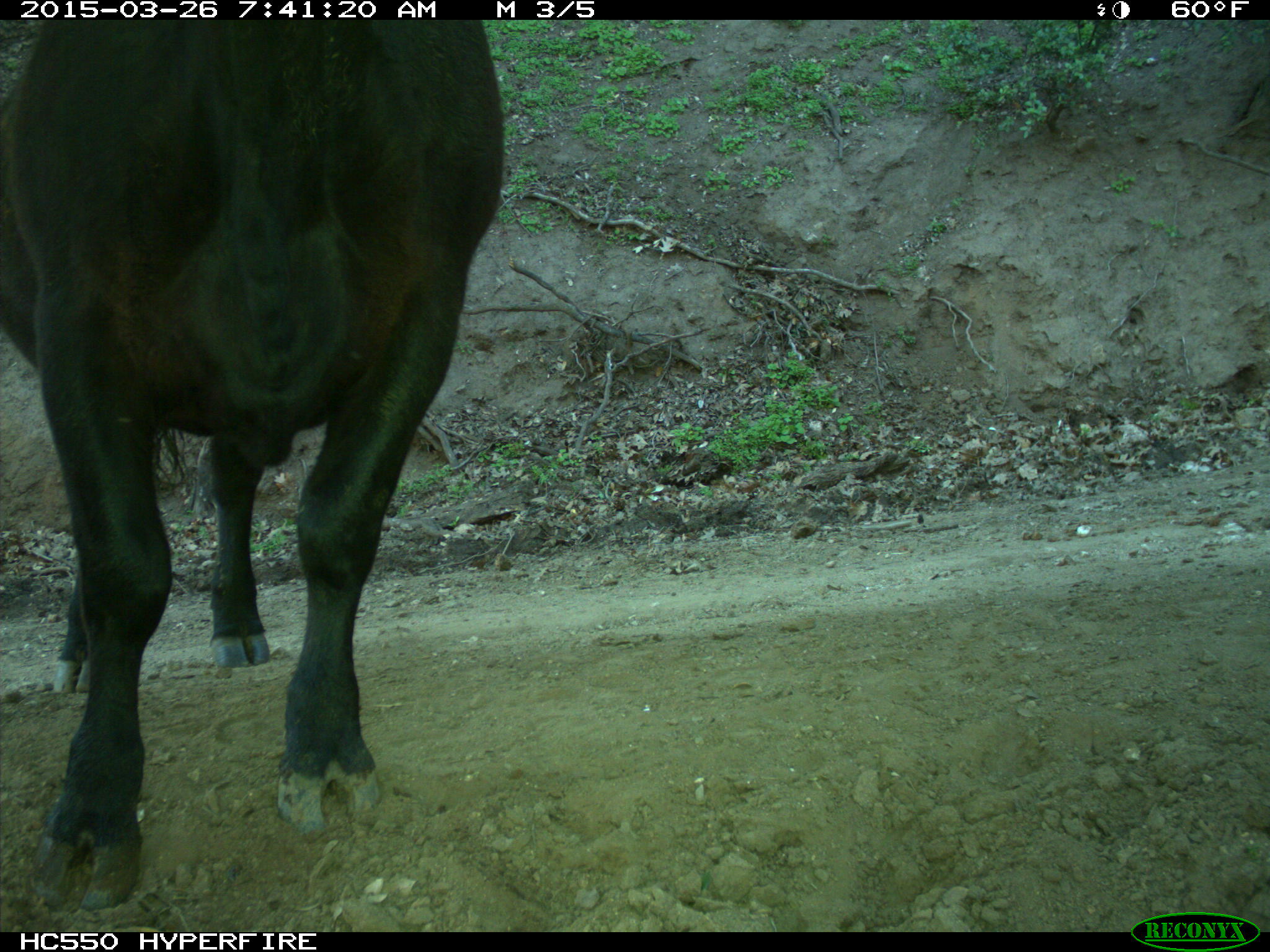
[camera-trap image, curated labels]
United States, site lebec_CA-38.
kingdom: Animalia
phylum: Chordata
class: Mammalia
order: Artiodactyla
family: Bovidae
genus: Bos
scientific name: Bos taurus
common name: domestic cow